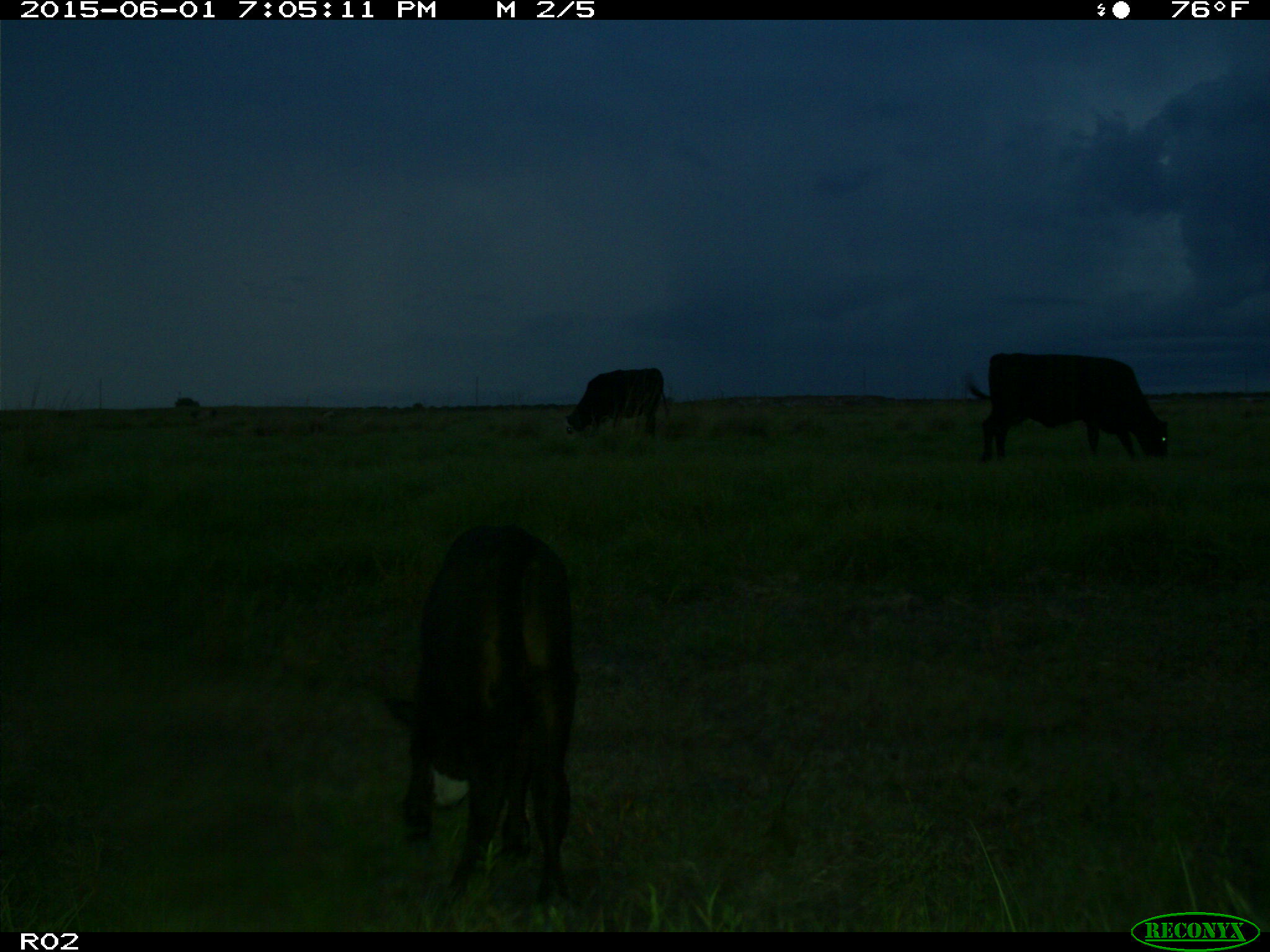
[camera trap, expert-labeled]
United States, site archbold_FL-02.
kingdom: Animalia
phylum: Chordata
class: Mammalia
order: Artiodactyla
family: Bovidae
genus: Bos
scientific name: Bos taurus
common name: domestic cow